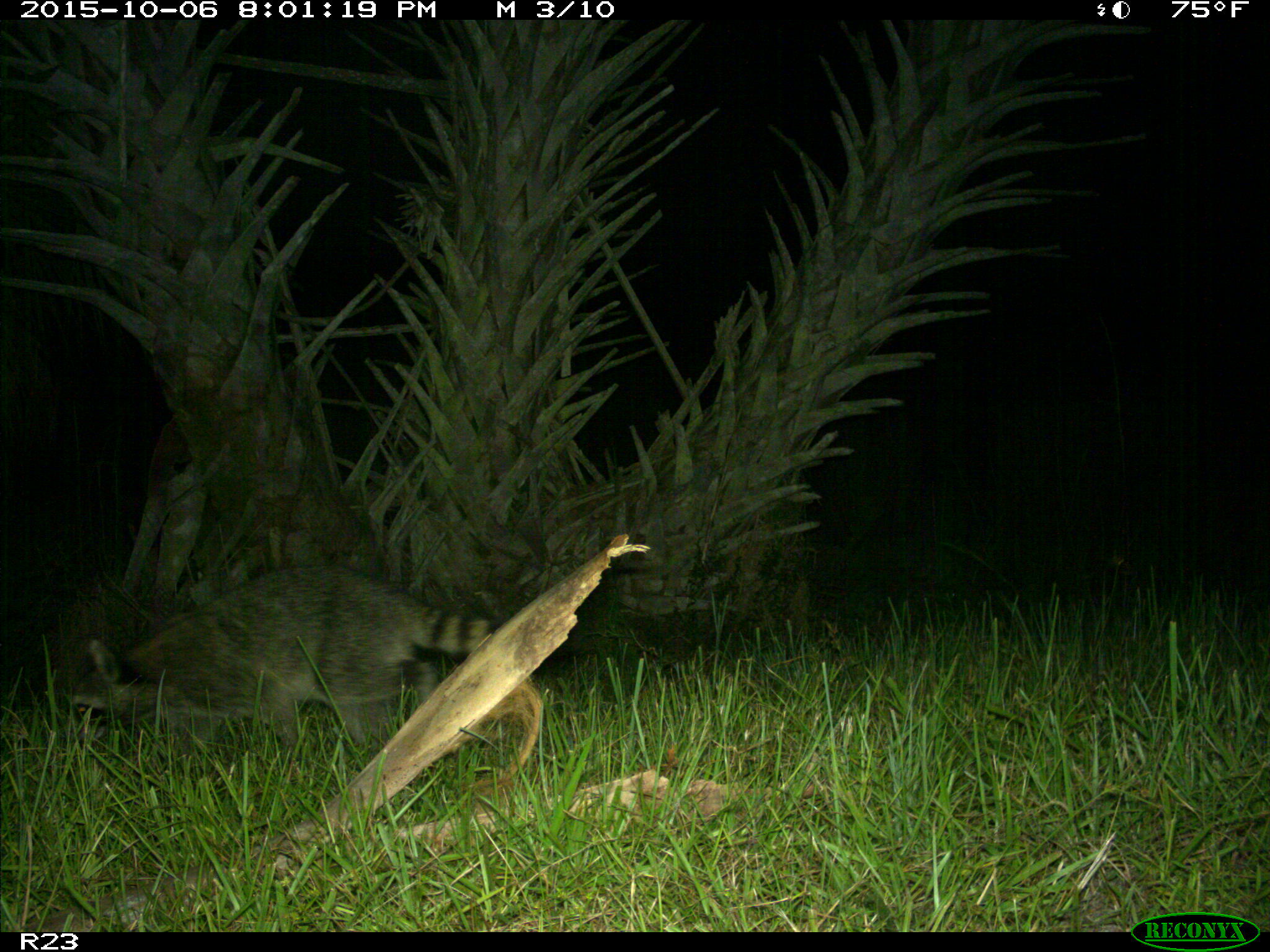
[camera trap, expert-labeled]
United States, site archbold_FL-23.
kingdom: Animalia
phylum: Chordata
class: Mammalia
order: Carnivora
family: Procyonidae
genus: Procyon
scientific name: Procyon lotor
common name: common raccoon